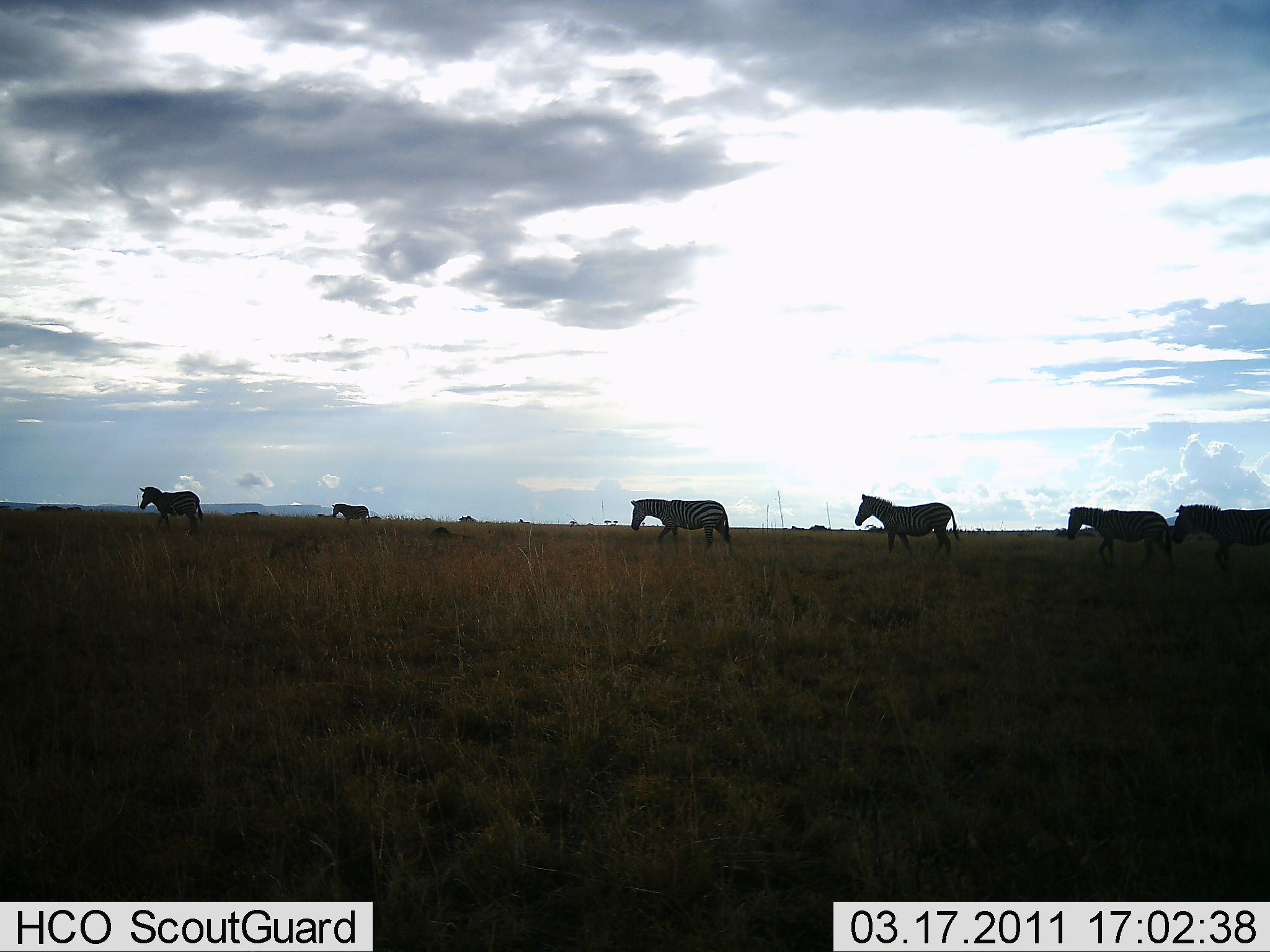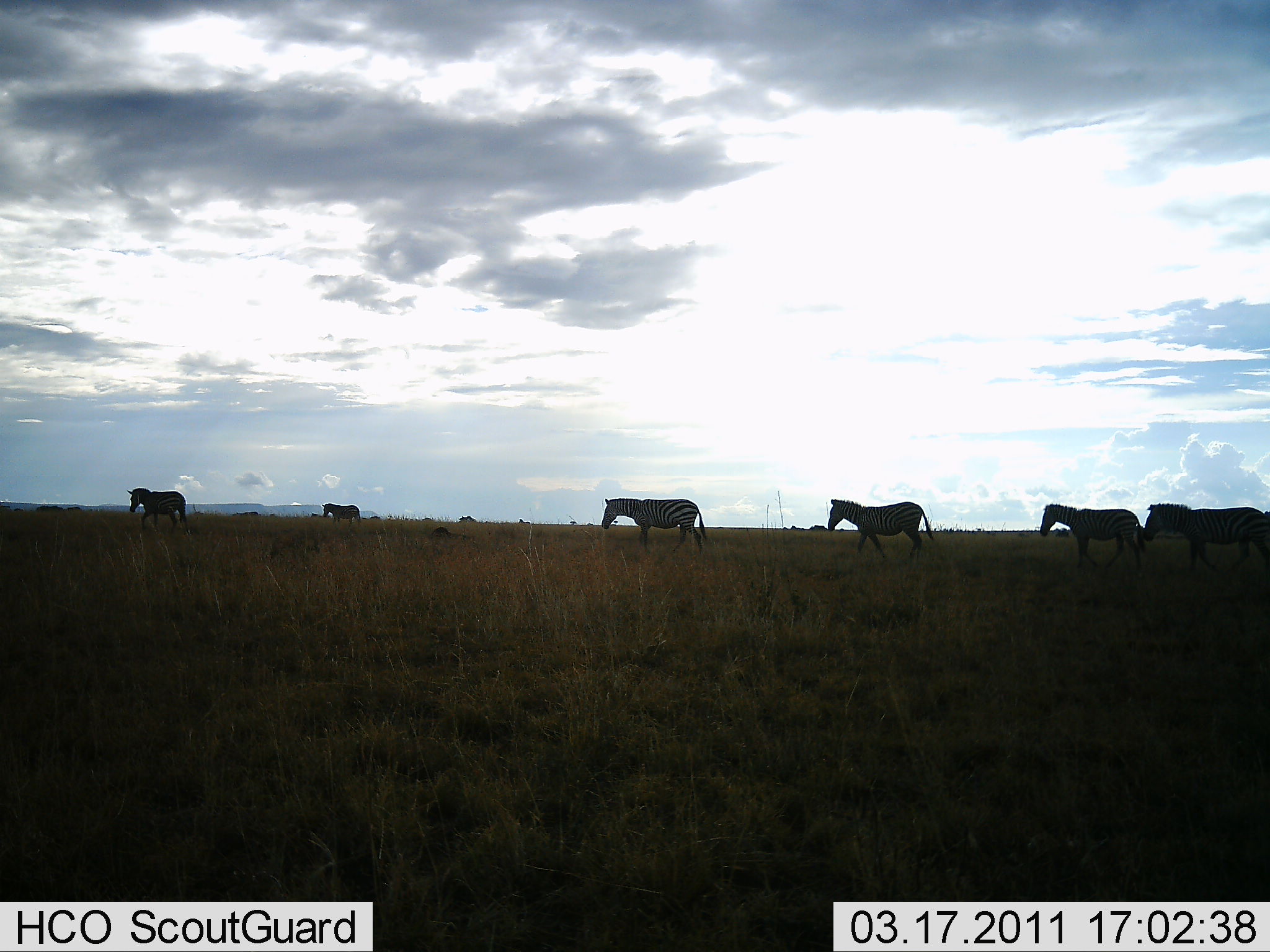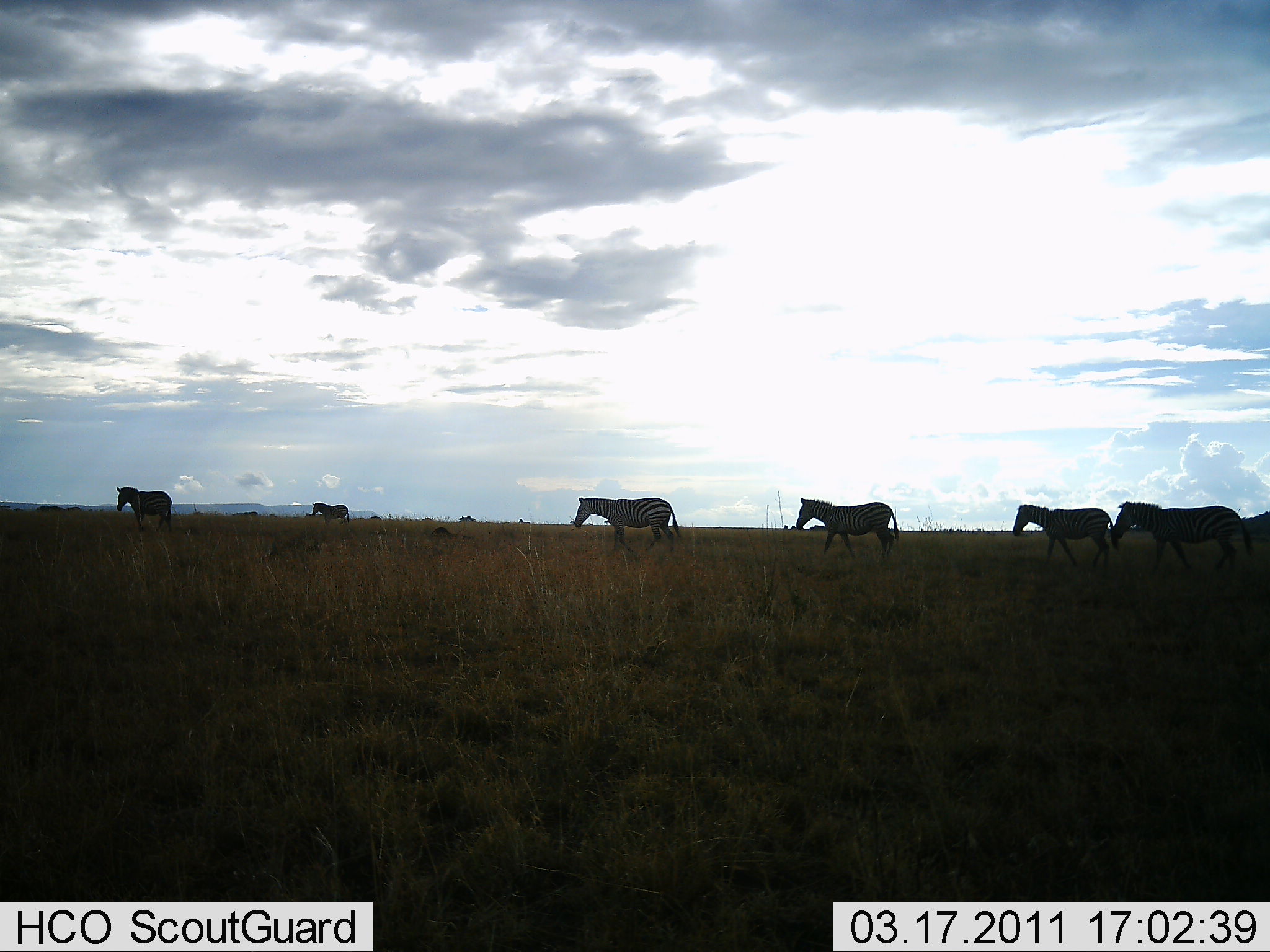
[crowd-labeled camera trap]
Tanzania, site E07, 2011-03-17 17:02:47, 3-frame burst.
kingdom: Animalia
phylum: Chordata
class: Mammalia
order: Perissodactyla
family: Equidae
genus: Equus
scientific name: Equus quagga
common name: plains zebra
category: zebra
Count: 6.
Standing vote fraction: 8%.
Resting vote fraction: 0%.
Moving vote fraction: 92%.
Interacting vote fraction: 0%.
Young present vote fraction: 0%.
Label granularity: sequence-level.